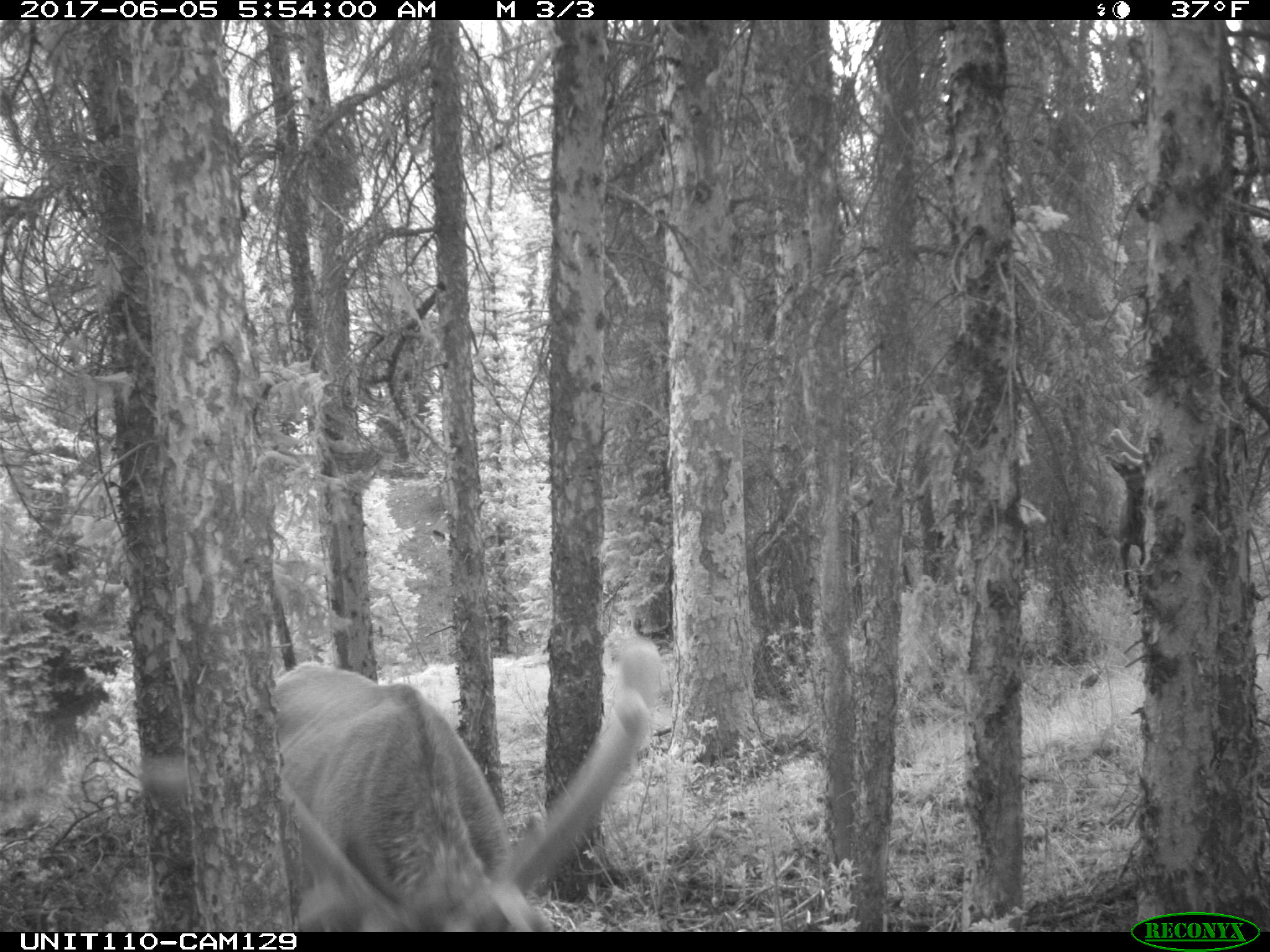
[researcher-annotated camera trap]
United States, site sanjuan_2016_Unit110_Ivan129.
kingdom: Animalia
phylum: Chordata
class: Mammalia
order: Artiodactyla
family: Cervidae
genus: Cervus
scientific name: Cervus elaphus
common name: red deer